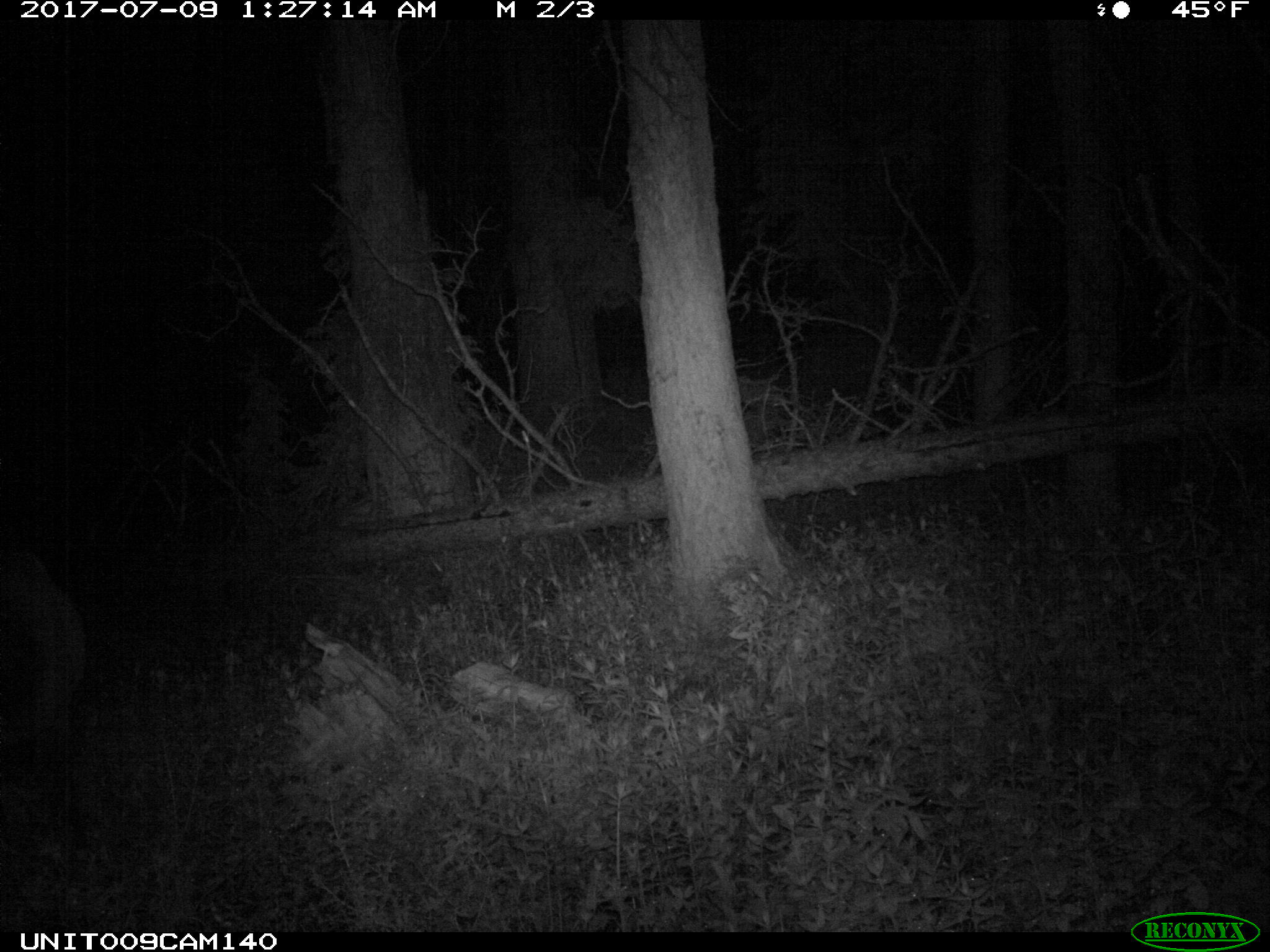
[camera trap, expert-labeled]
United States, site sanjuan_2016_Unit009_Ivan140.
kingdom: Animalia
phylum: Chordata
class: Mammalia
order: Artiodactyla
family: Cervidae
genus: Cervus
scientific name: Cervus elaphus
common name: red deer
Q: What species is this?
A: Cervus elaphus (red deer).